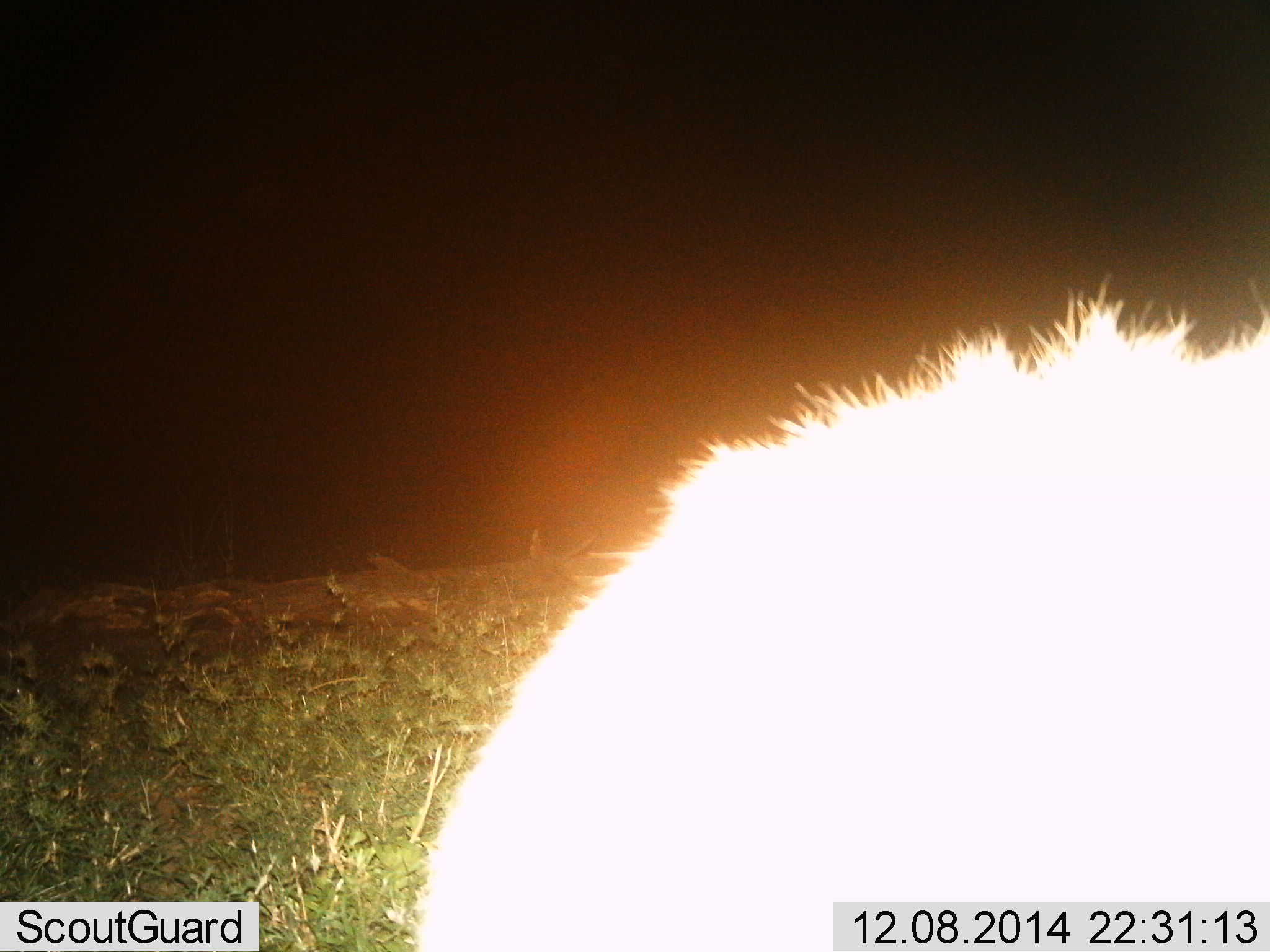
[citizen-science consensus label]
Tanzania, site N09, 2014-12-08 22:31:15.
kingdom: Animalia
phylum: Chordata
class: Mammalia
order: Carnivora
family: Hyaenidae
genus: Crocuta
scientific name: Crocuta crocuta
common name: spotted hyena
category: hyenaspotted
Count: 1.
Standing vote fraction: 100%.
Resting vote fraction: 0%.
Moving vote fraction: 0%.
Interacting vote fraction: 0%.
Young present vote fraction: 0%.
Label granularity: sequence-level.